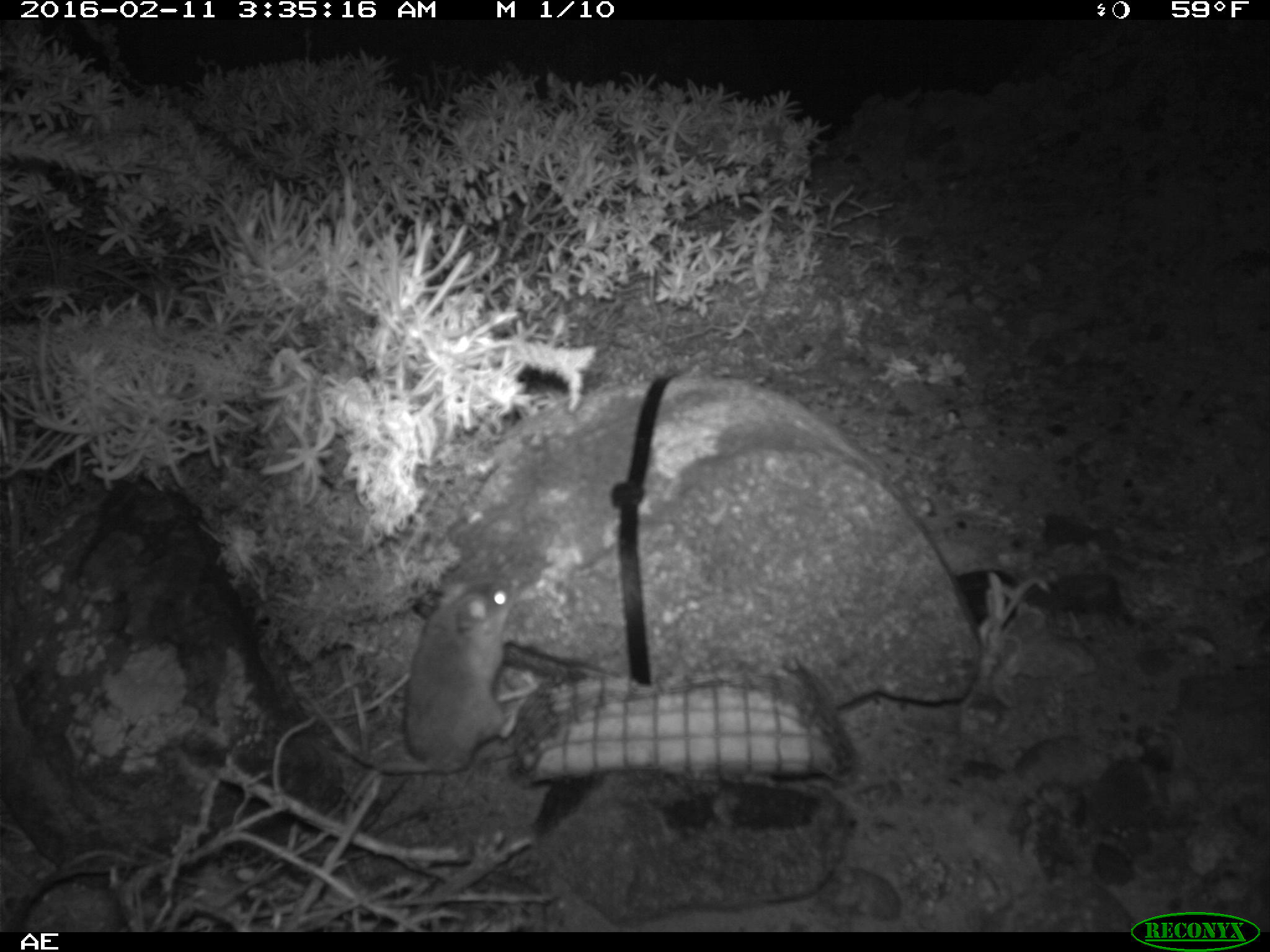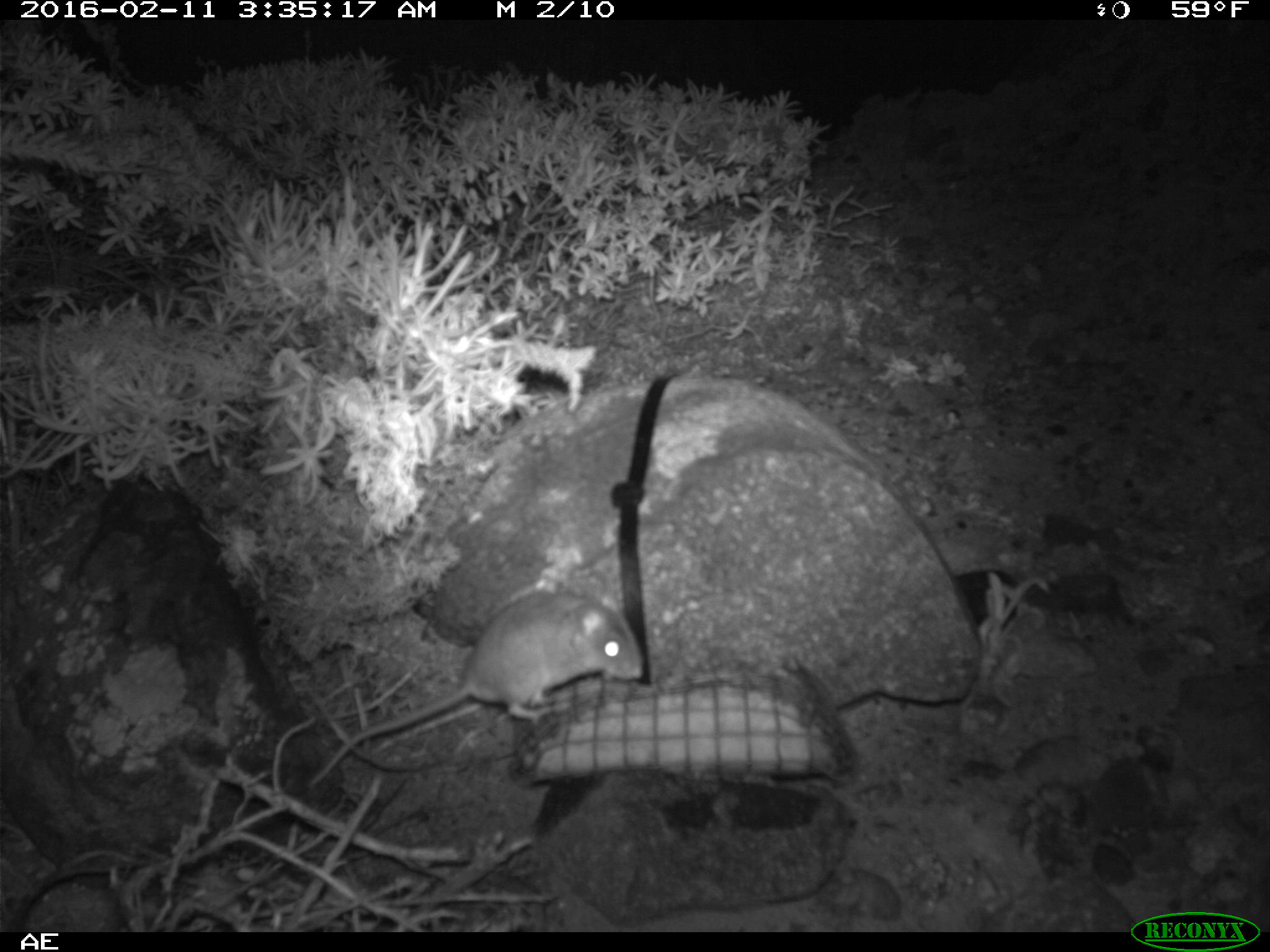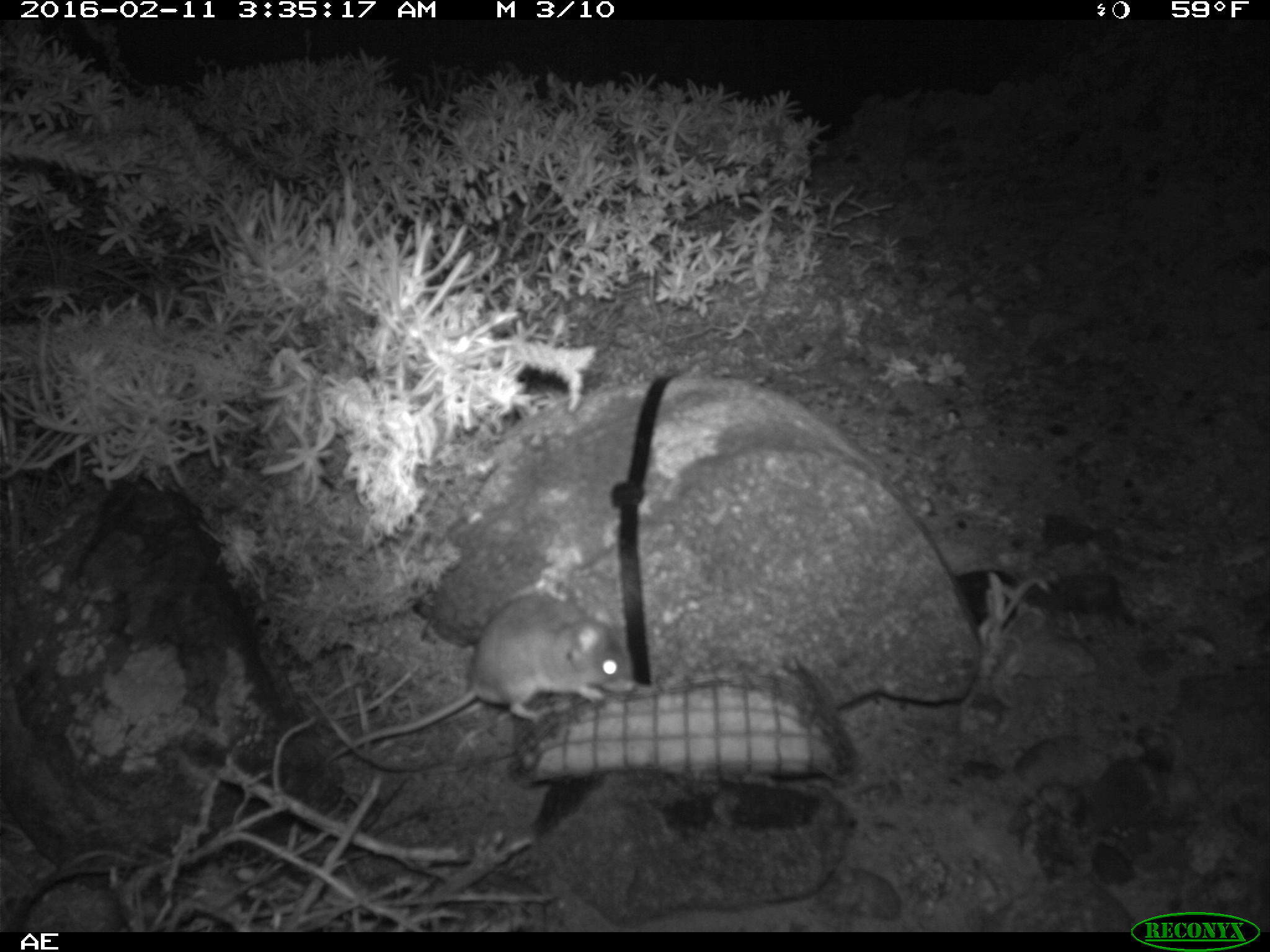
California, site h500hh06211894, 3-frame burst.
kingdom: Animalia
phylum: Chordata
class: Mammalia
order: Rodentia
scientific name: Rodentia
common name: rodent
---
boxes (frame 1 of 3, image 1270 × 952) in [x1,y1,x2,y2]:
rodent: [345,570,540,777]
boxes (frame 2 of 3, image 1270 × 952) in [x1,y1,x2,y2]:
rodent: [306,581,643,785]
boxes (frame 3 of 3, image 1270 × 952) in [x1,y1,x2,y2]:
rodent: [317,594,637,770]